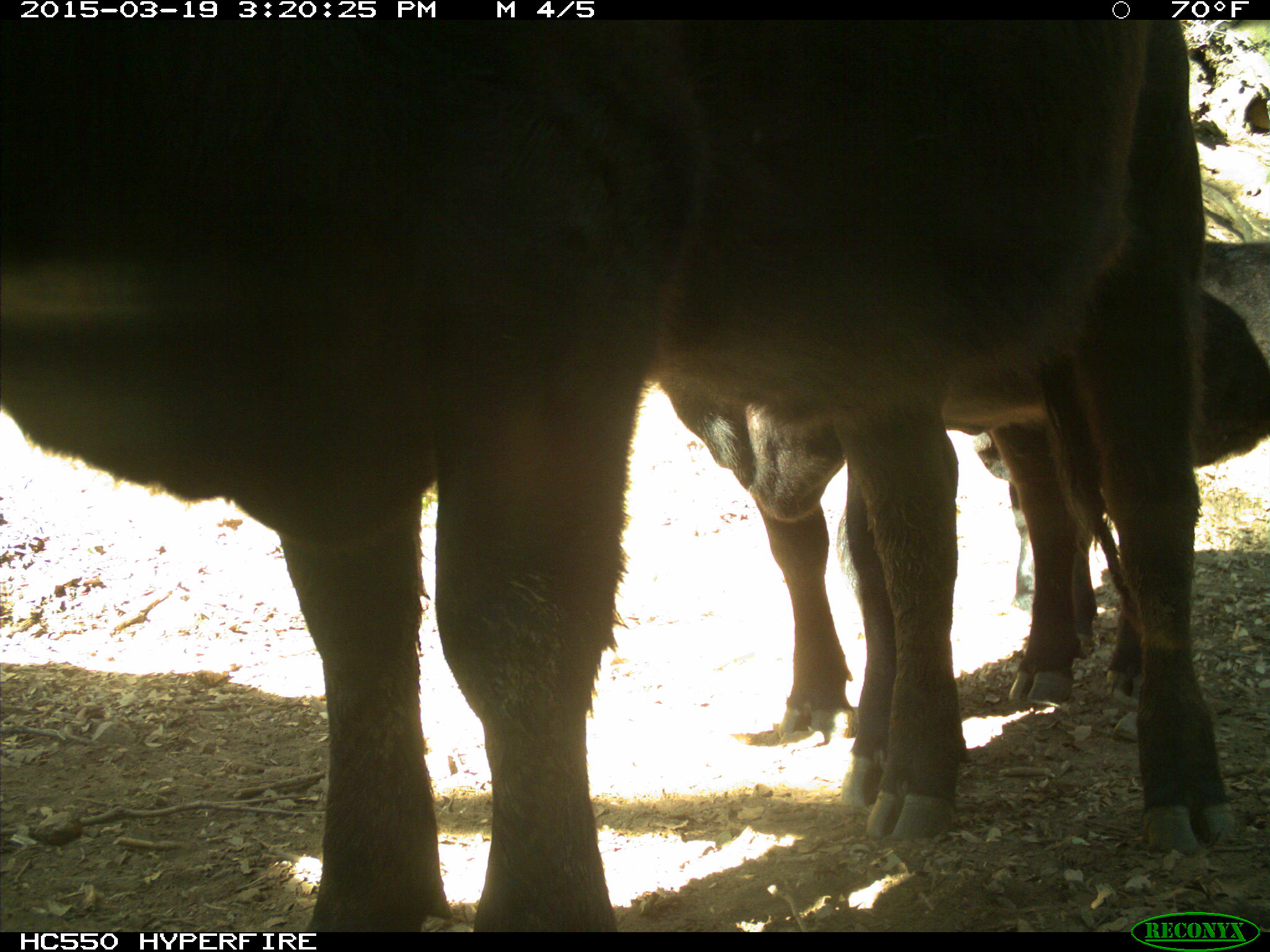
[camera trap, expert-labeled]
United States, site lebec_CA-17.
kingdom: Animalia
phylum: Chordata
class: Mammalia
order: Artiodactyla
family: Bovidae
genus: Bos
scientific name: Bos taurus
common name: domestic cow